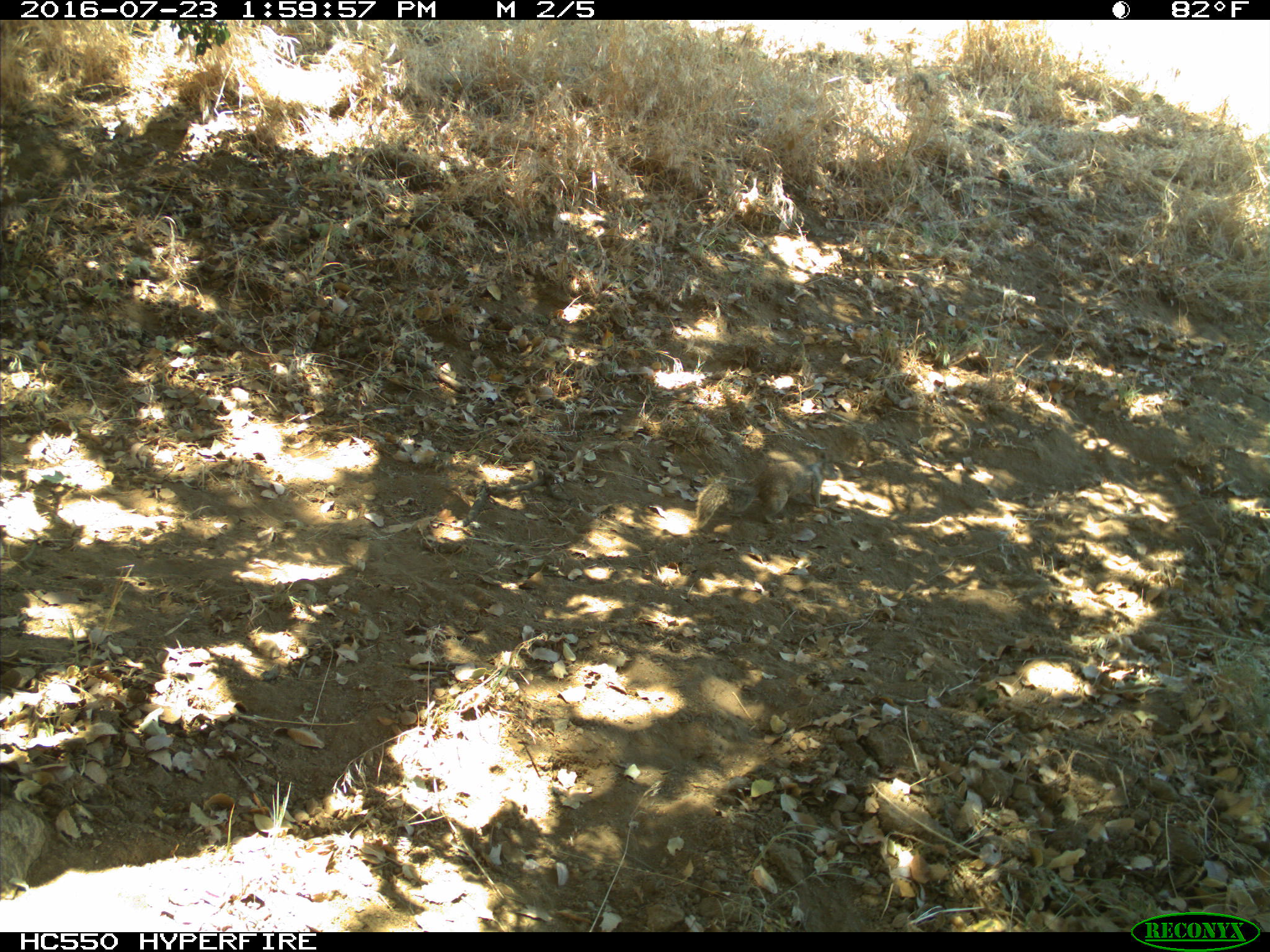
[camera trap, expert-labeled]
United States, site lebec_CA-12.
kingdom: Animalia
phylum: Chordata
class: Mammalia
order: Rodentia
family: Sciuridae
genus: Otospermophilus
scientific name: Otospermophilus beecheyi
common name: california ground squirrel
Otospermophilus beecheyi (california ground squirrel).